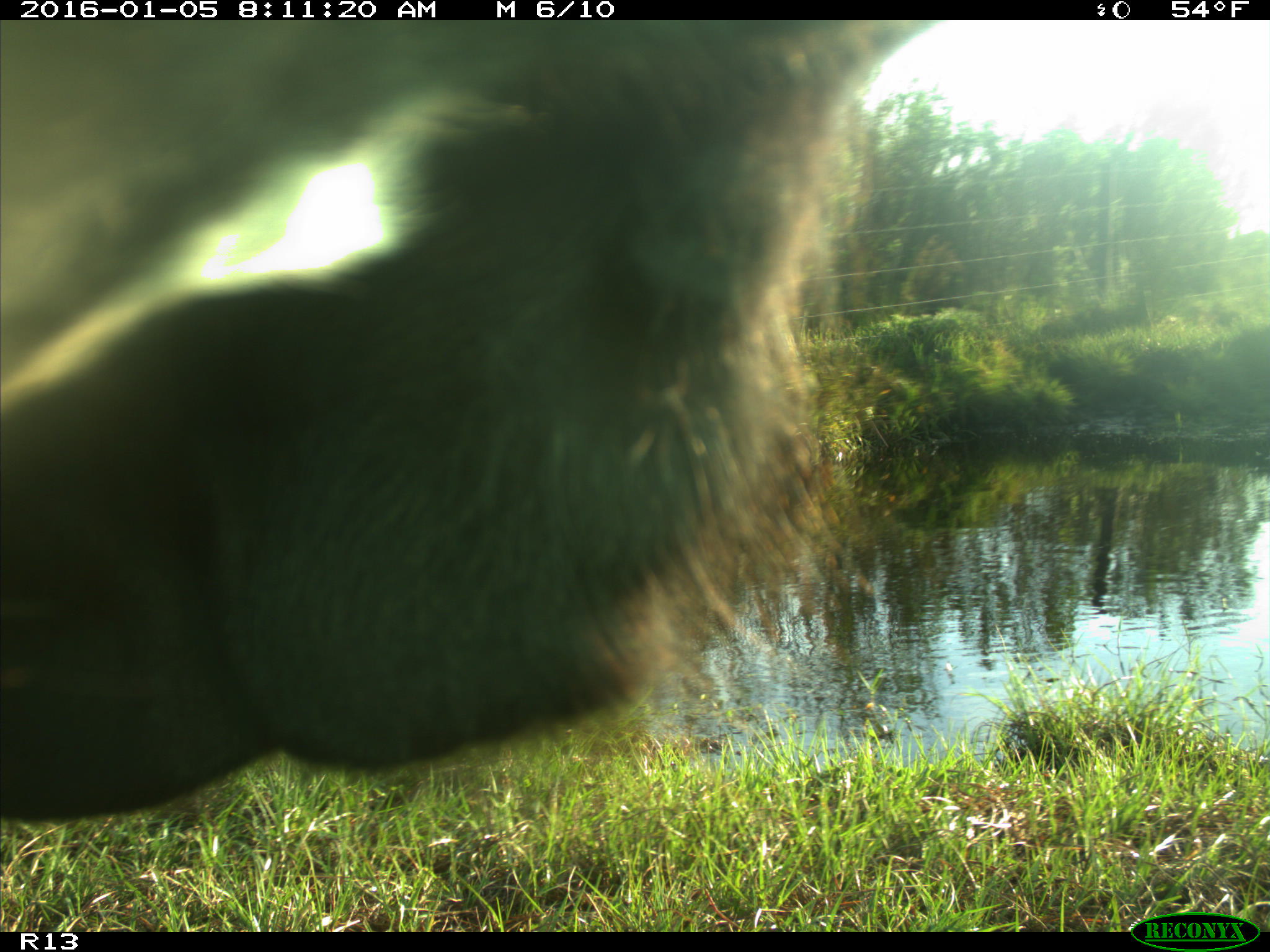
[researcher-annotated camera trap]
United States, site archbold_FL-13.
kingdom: Animalia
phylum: Chordata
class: Mammalia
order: Artiodactyla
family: Bovidae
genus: Bos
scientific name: Bos taurus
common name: domestic cow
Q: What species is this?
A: Bos taurus (domestic cow).